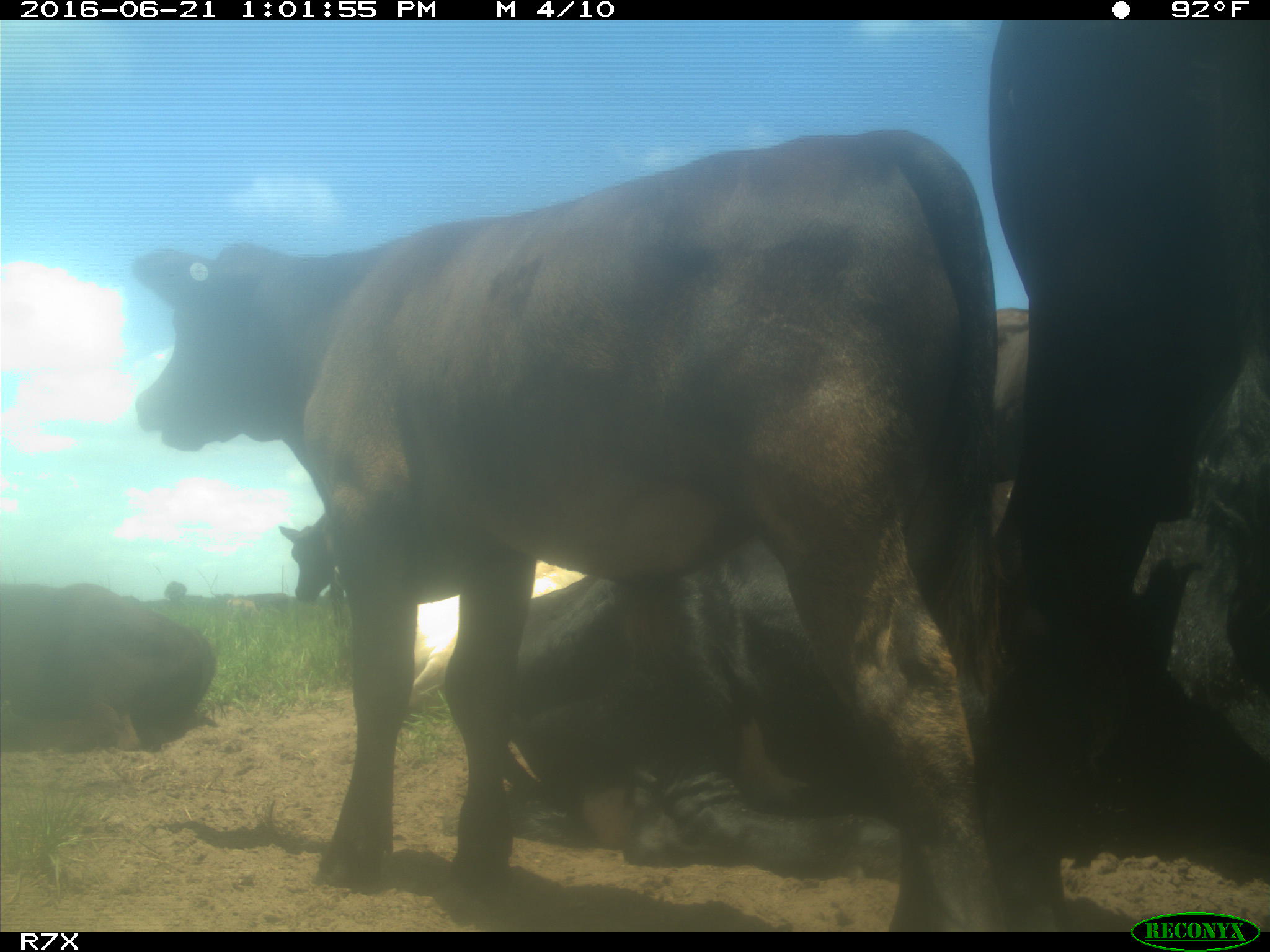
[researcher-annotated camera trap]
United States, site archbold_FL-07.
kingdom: Animalia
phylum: Chordata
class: Mammalia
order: Artiodactyla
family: Bovidae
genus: Bos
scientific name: Bos taurus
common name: domestic cow